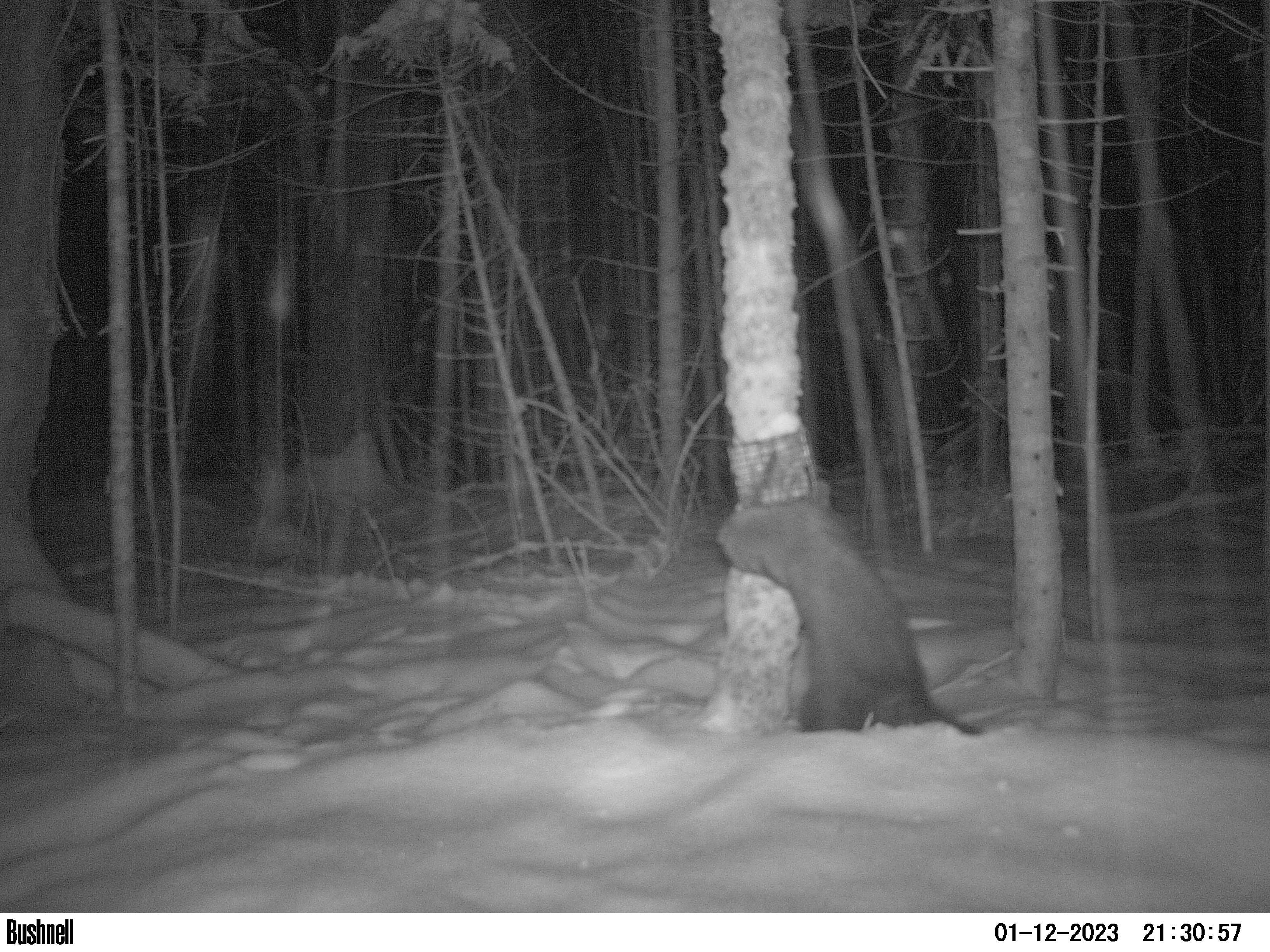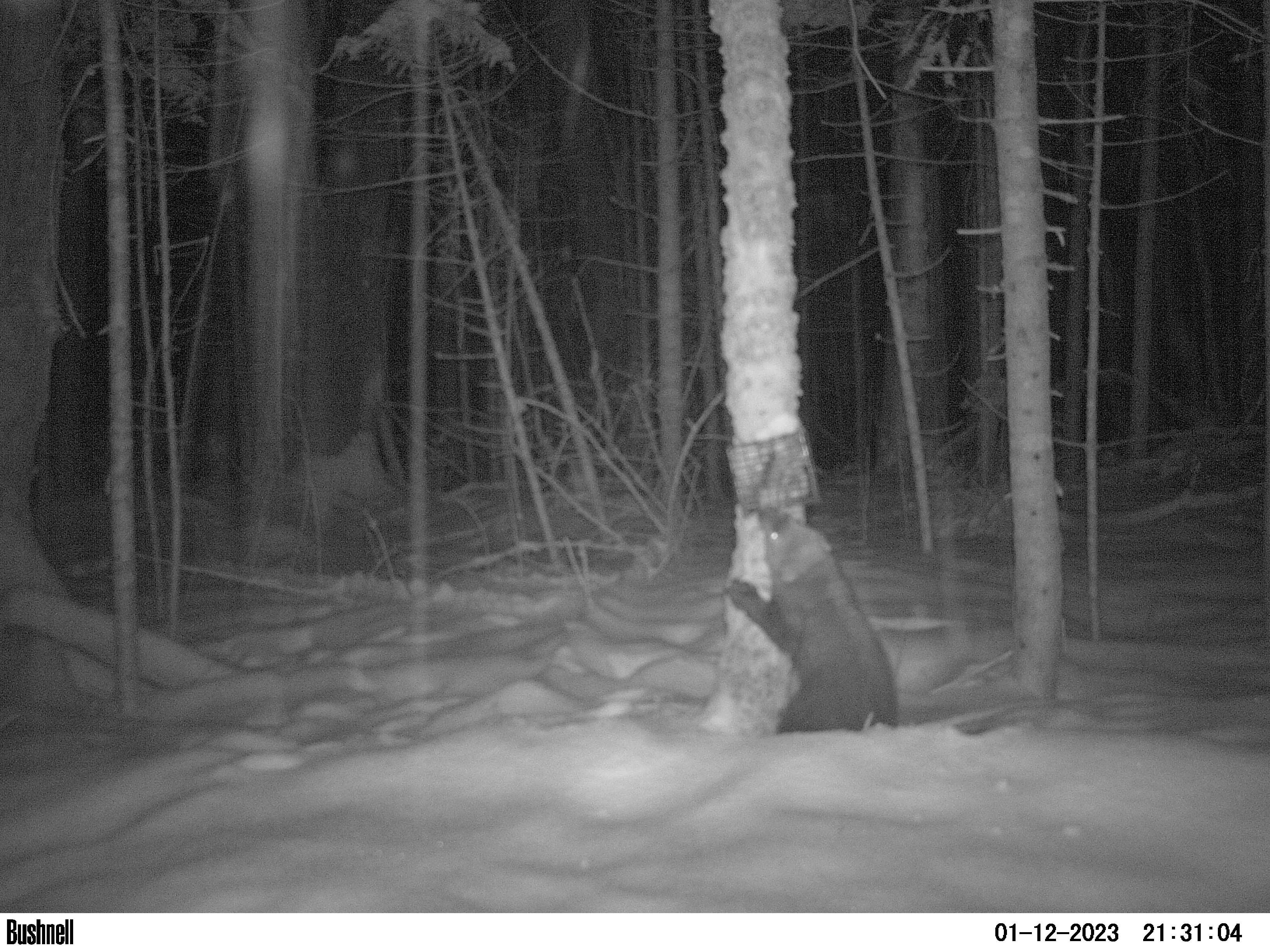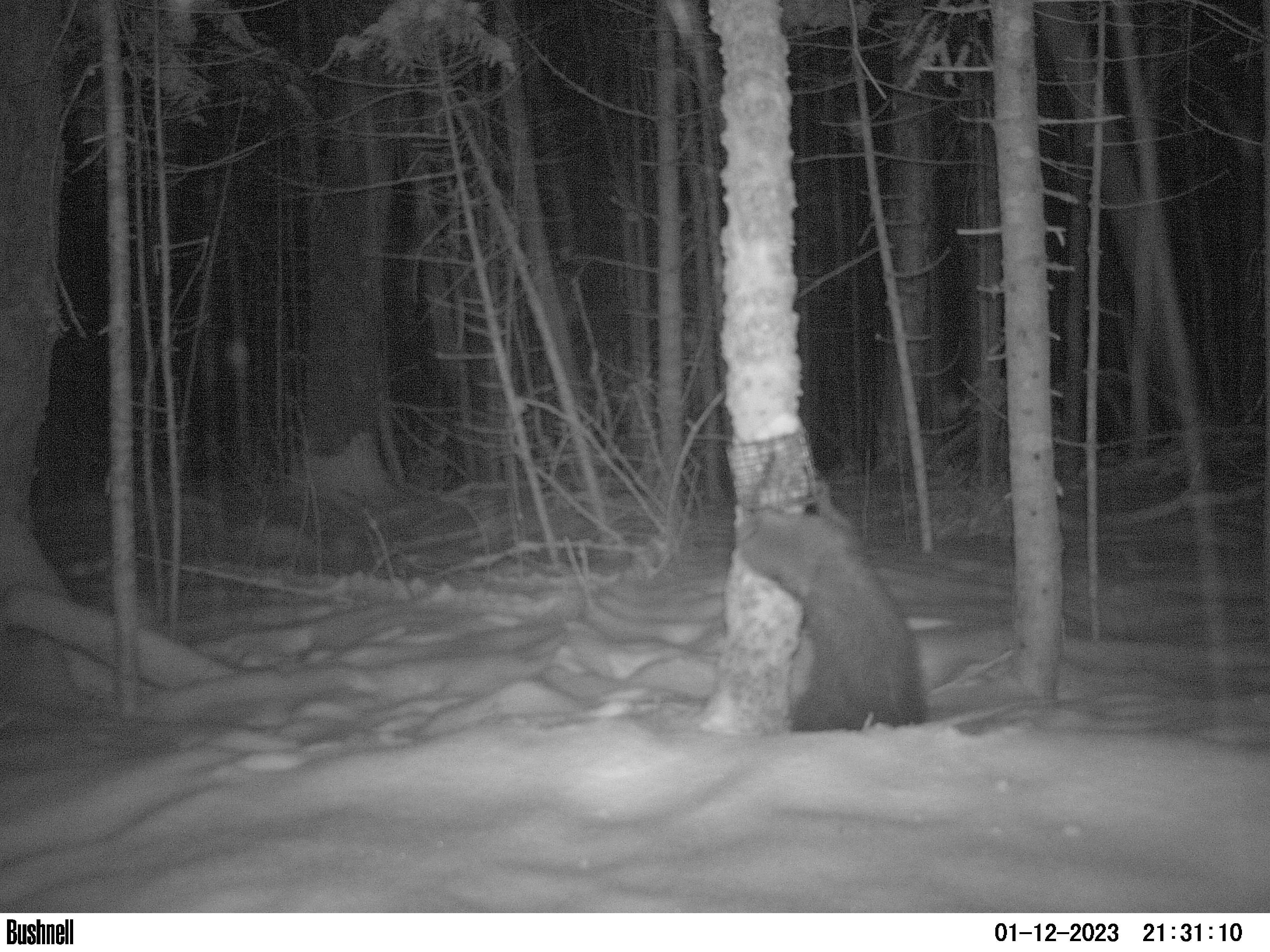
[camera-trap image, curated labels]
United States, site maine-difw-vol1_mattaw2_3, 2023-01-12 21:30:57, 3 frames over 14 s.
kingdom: Animalia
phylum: Chordata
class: Mammalia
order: Carnivora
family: Mustelidae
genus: Pekania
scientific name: Pekania pennanti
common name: fisher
Fisher (Pekania pennanti).